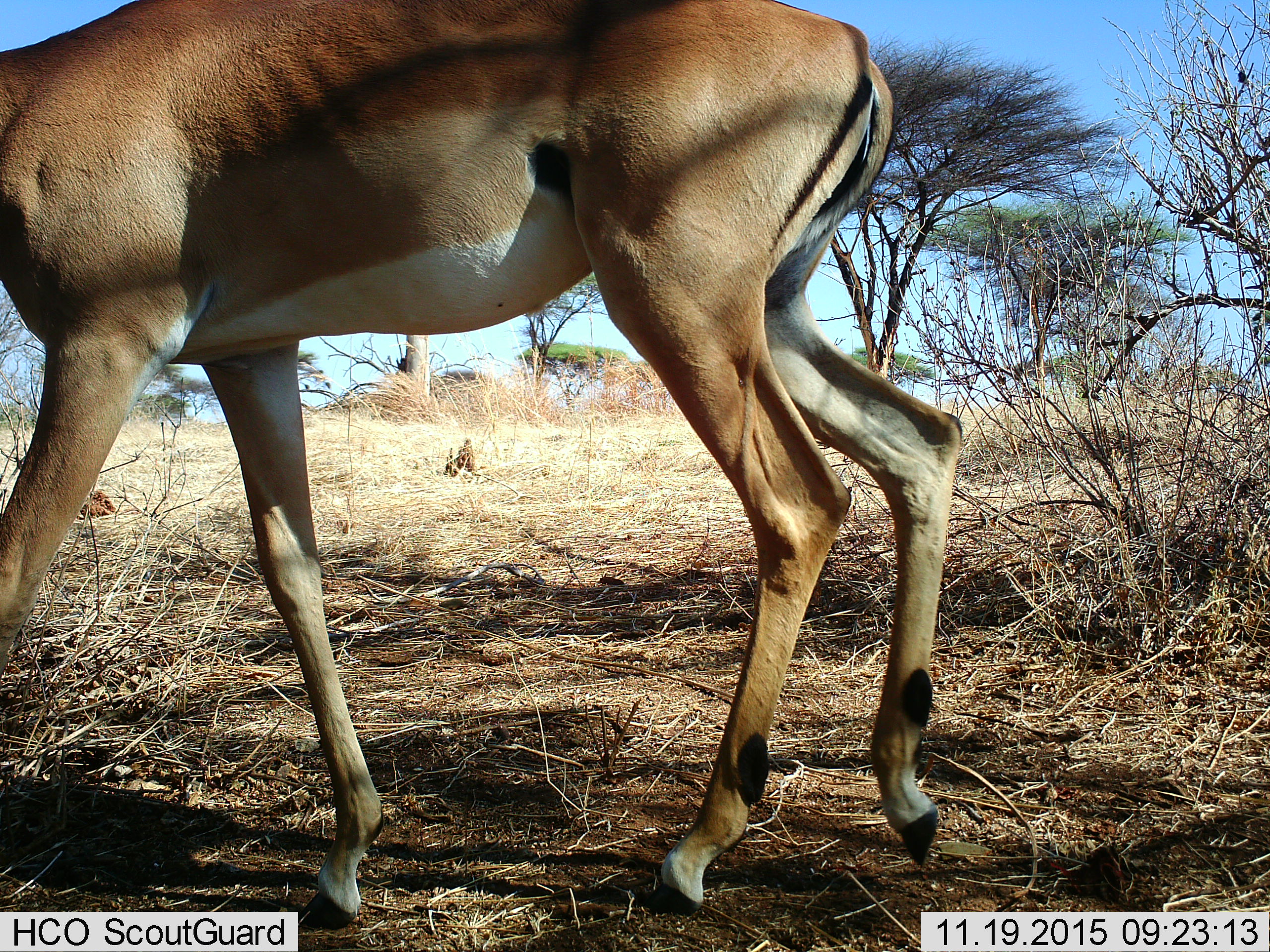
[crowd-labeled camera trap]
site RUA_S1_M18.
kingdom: Animalia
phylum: Chordata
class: Mammalia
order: Artiodactyla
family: Bovidae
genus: Aepyceros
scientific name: Aepyceros melampus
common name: impala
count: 1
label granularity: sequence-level